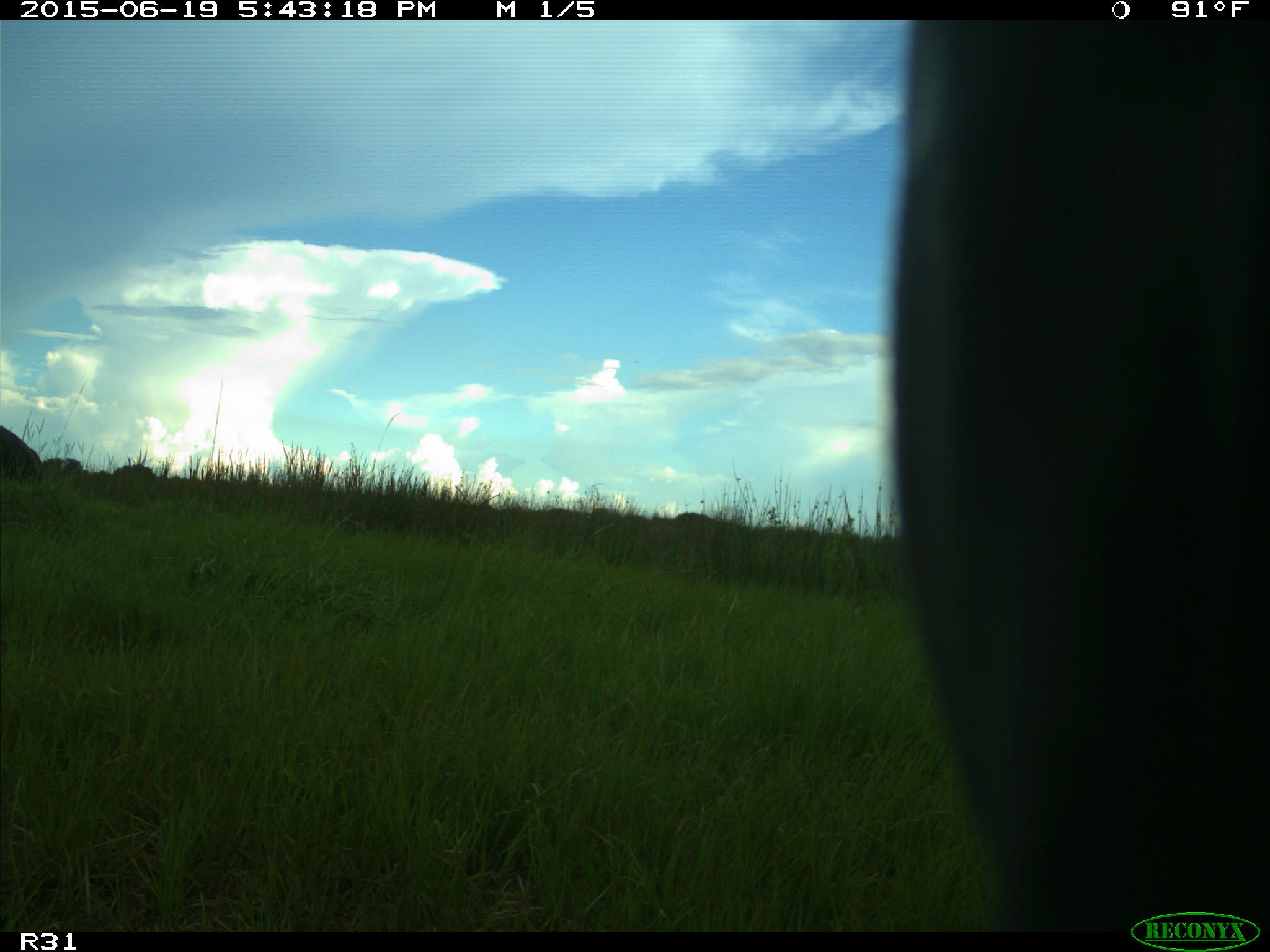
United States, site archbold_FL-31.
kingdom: Animalia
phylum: Chordata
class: Mammalia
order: Artiodactyla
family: Bovidae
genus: Bos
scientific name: Bos taurus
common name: domestic cow